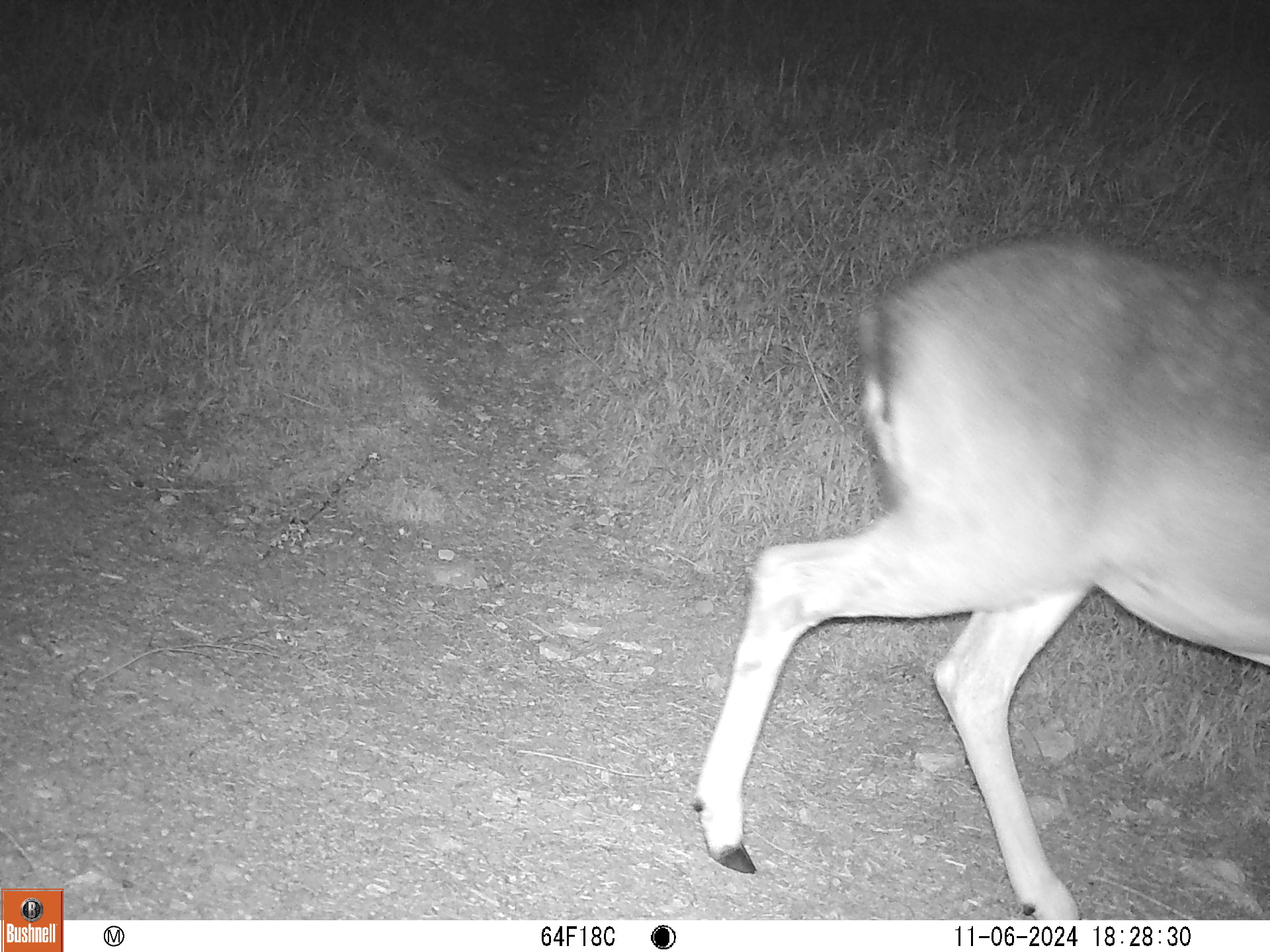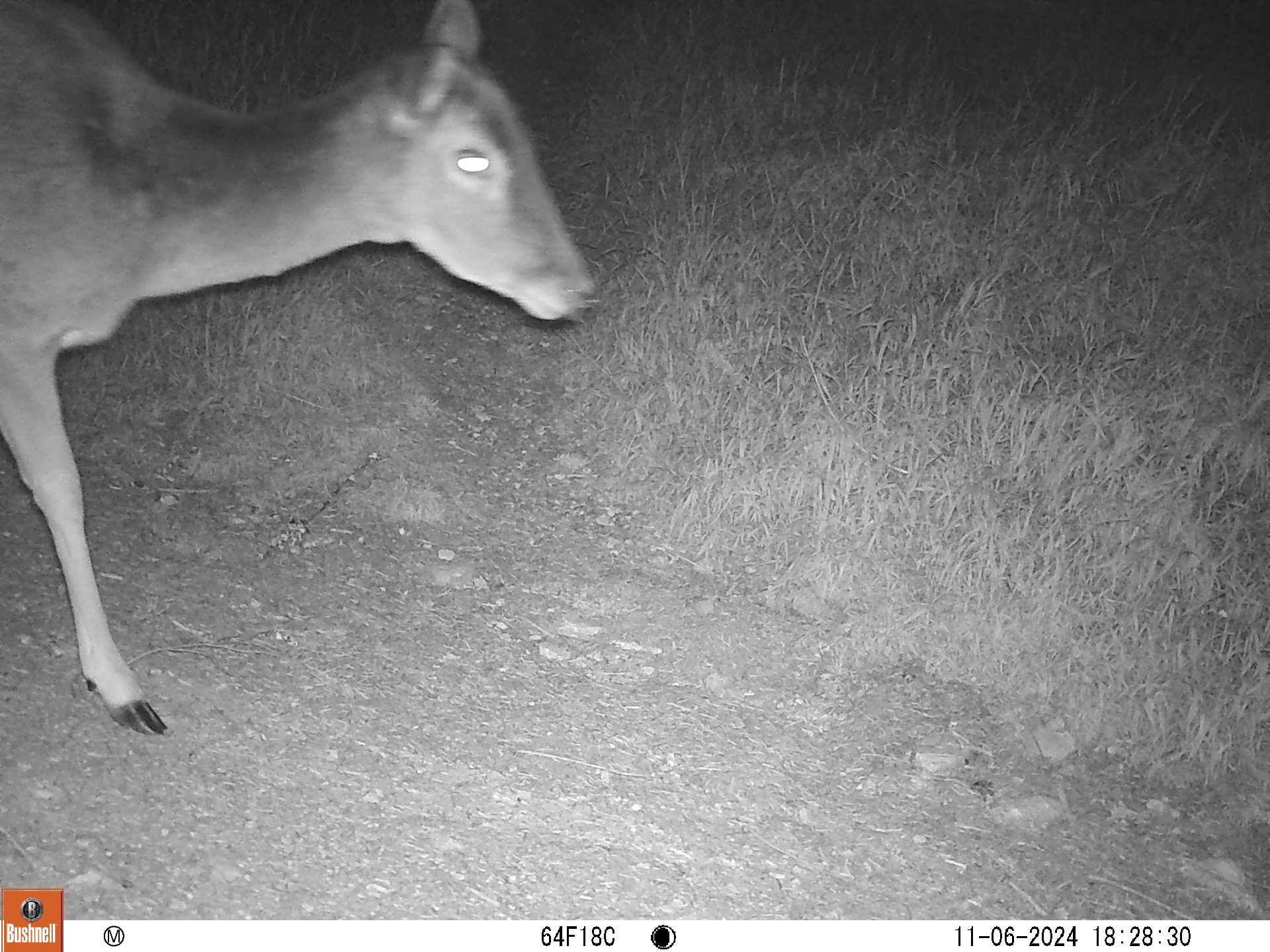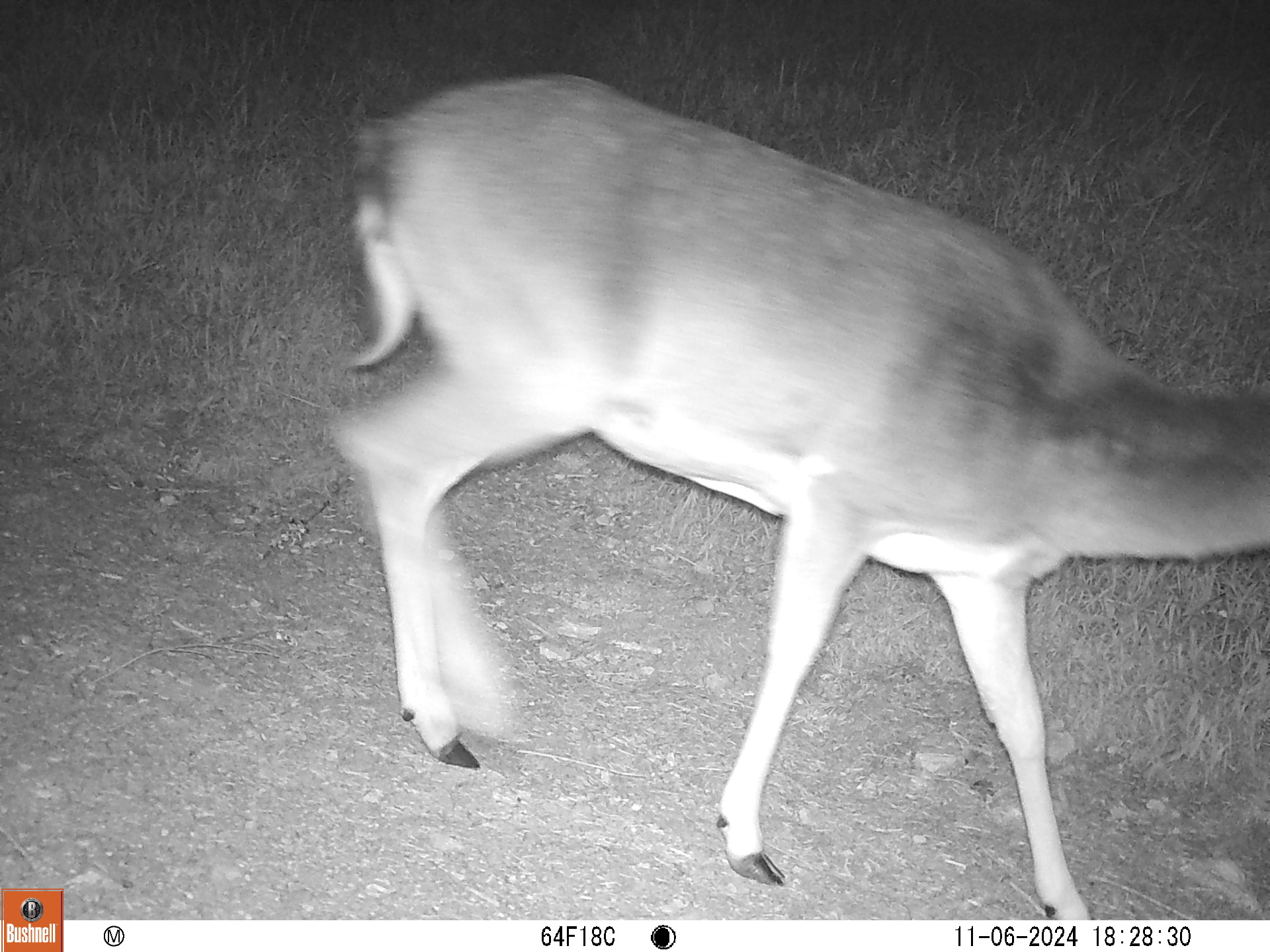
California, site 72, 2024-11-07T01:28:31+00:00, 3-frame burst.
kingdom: Animalia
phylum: Chordata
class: Mammalia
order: Artiodactyla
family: Cervidae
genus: Odocoileus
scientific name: Odocoileus hemionus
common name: mule deer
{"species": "mule deer (Odocoileus hemionus)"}